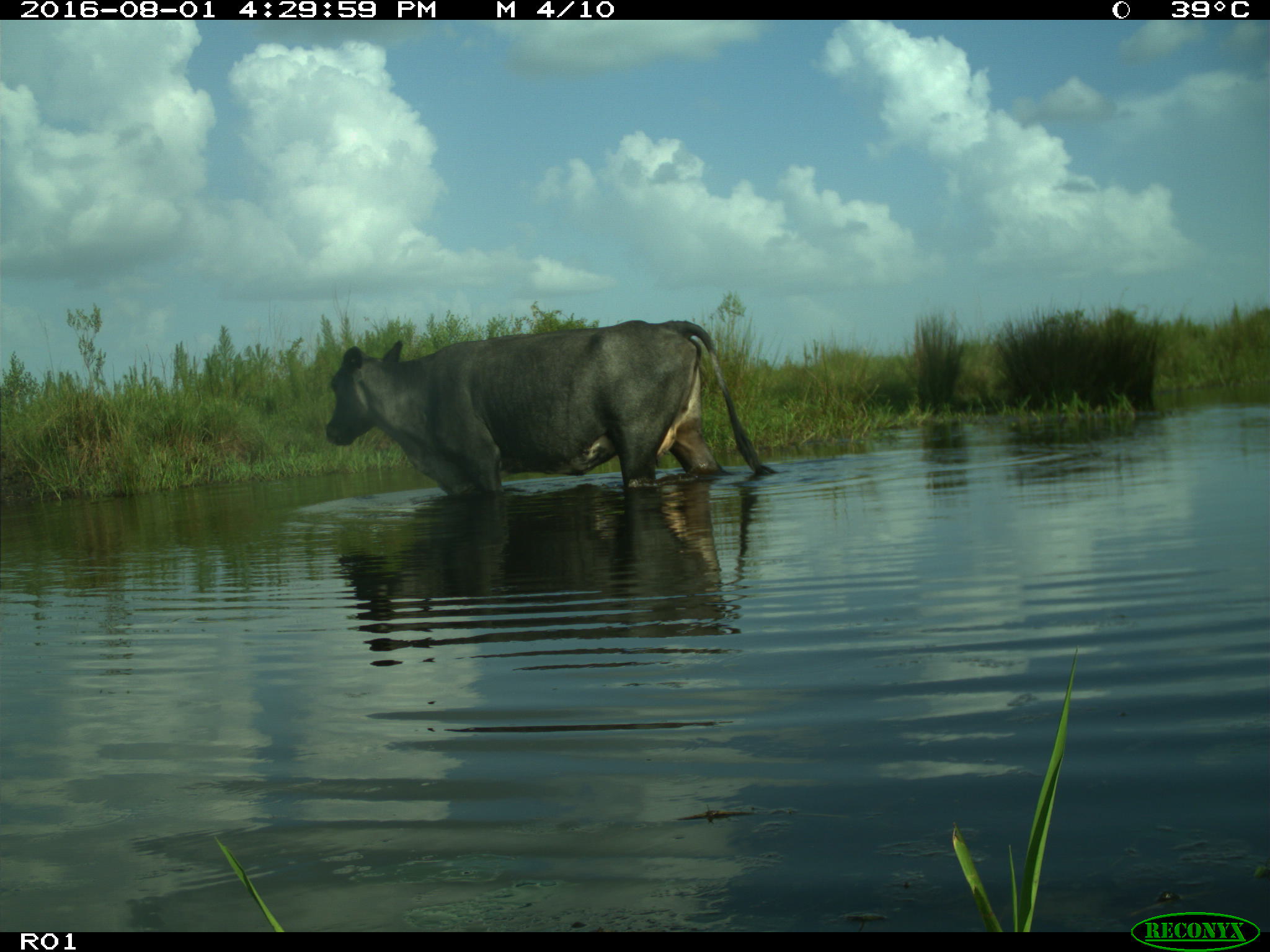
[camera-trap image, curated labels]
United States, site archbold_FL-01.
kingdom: Animalia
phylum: Chordata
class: Mammalia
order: Artiodactyla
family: Bovidae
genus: Bos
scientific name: Bos taurus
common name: domestic cow